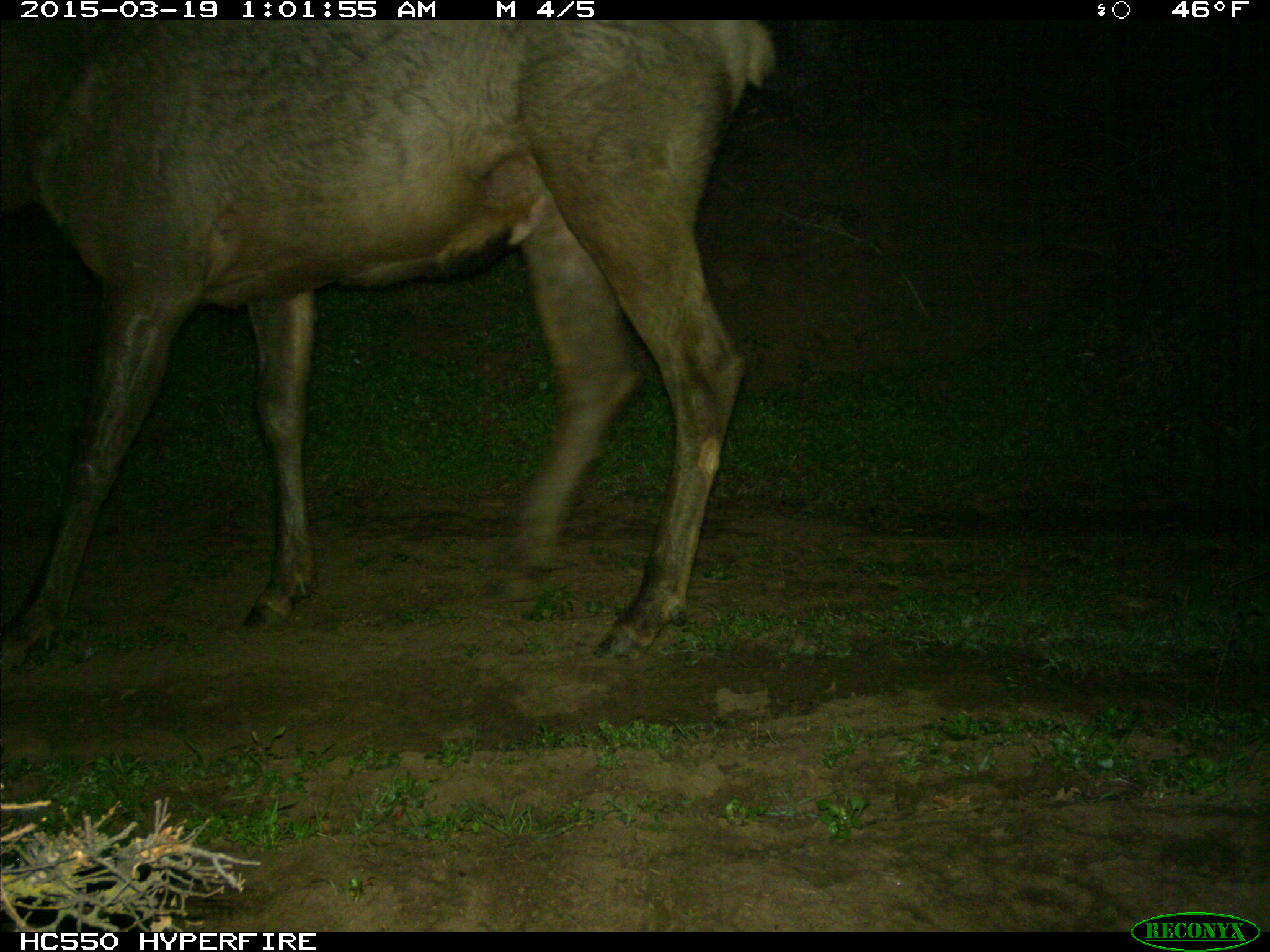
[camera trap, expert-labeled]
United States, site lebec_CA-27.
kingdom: Animalia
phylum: Chordata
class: Mammalia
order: Artiodactyla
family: Cervidae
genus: Cervus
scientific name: Cervus canadensis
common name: elk